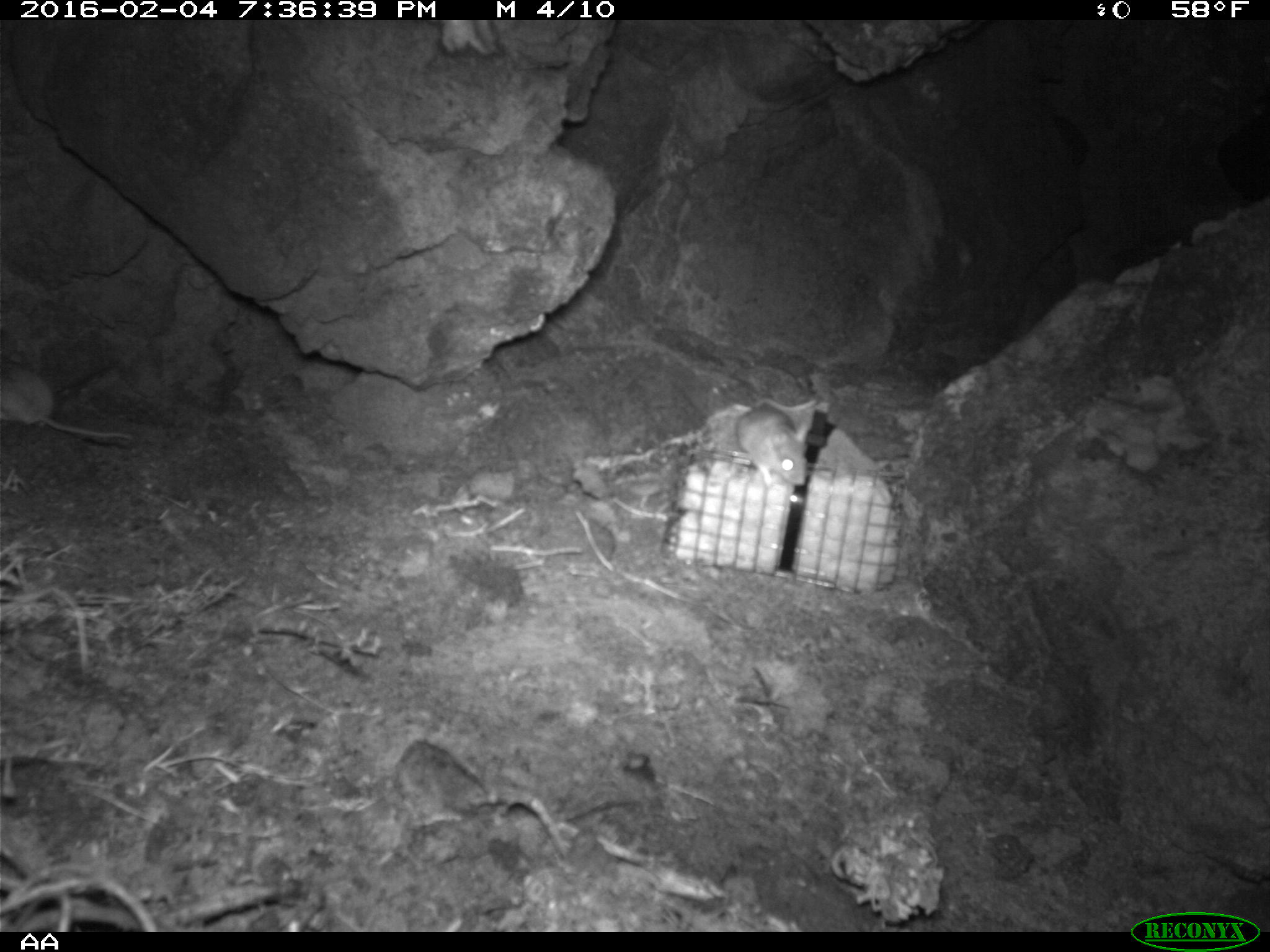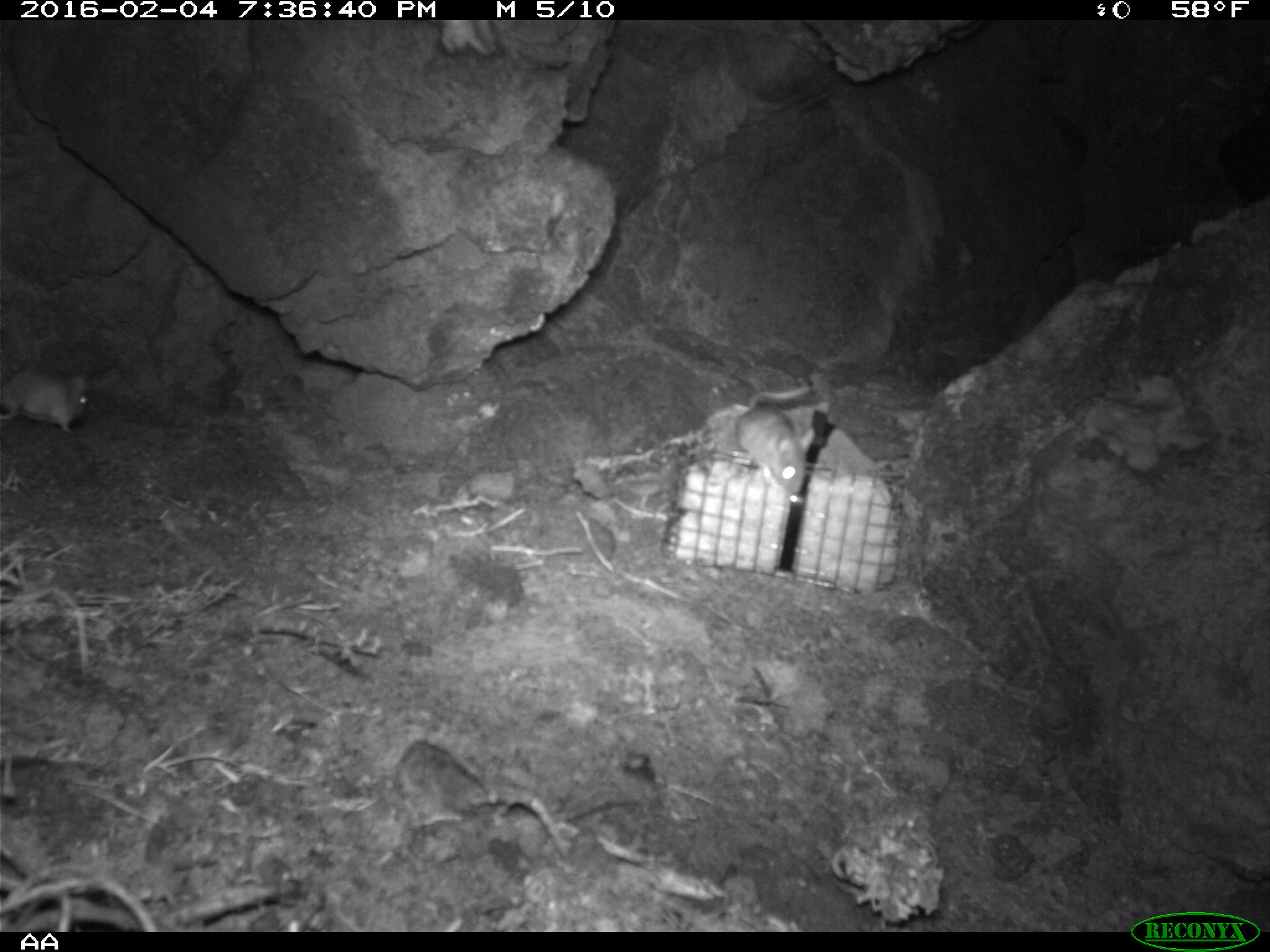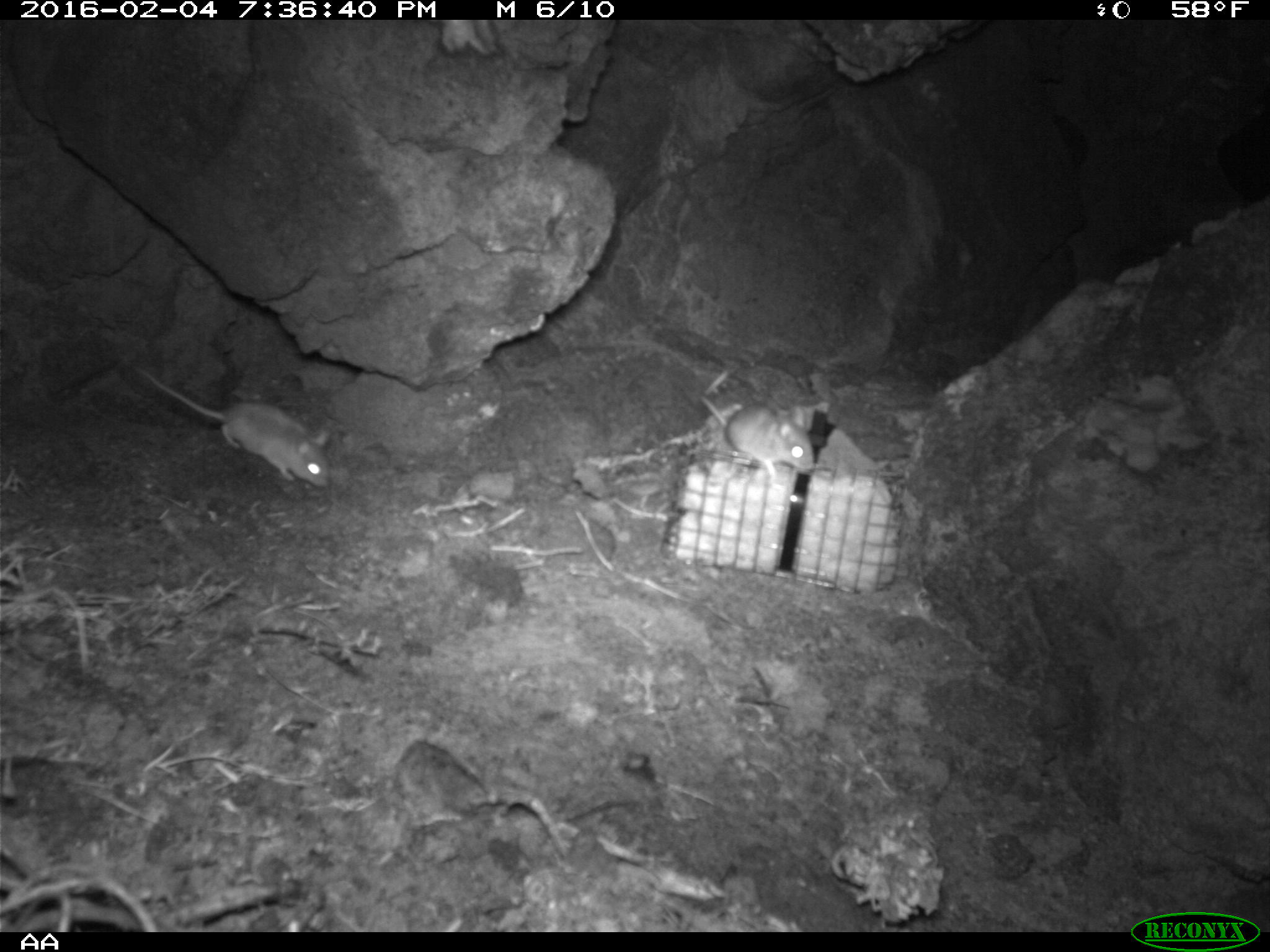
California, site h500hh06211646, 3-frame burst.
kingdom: Animalia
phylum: Chordata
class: Mammalia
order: Rodentia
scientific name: Rodentia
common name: rodent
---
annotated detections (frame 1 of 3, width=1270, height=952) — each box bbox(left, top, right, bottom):
rodent: bbox(734, 402, 806, 484)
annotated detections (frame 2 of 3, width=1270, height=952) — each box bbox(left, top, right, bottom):
rodent: bbox(735, 386, 815, 494); bbox(0, 366, 91, 438)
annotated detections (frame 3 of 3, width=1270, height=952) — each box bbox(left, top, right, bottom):
rodent: bbox(126, 358, 332, 488); bbox(696, 366, 816, 488)